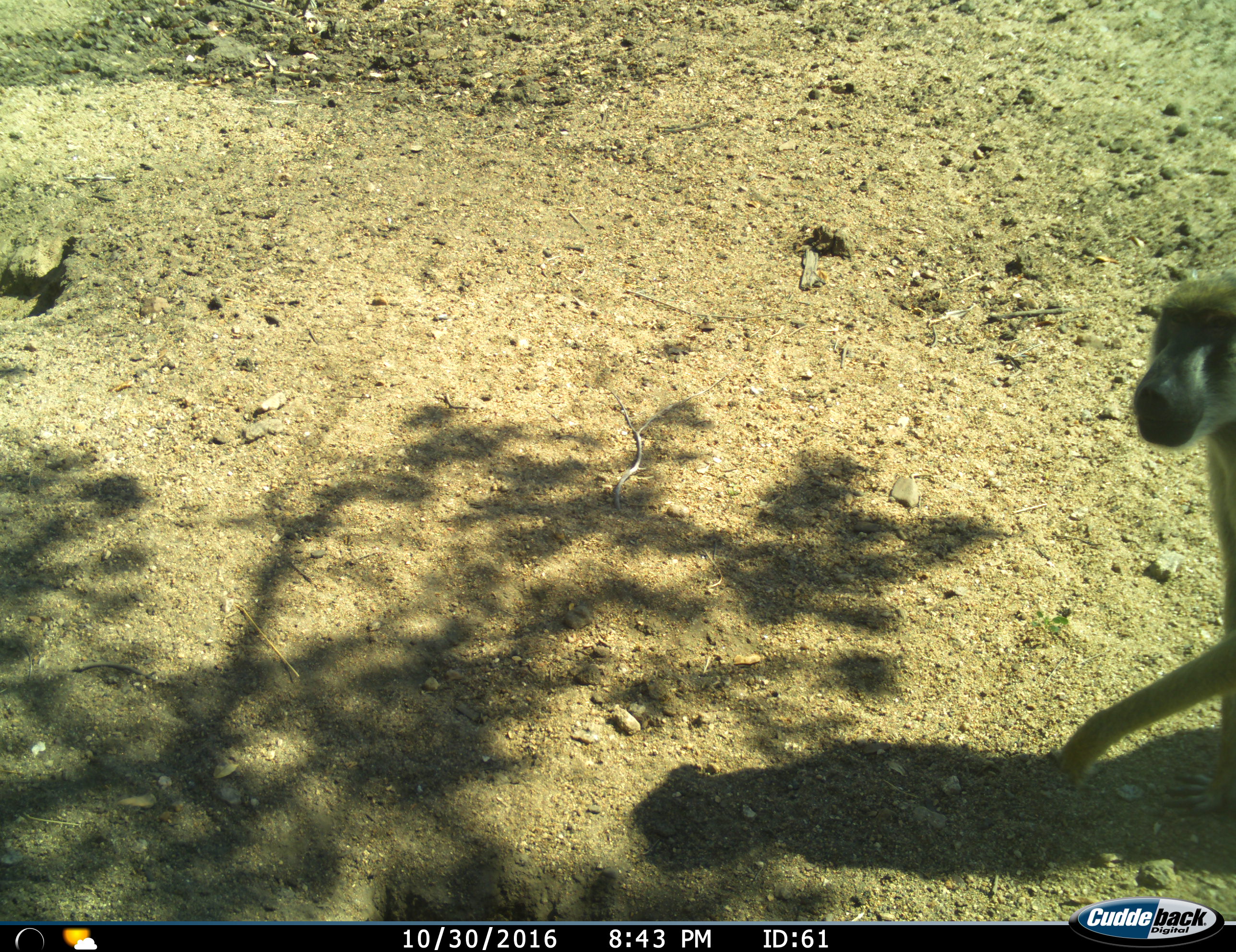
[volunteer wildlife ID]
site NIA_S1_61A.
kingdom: Animalia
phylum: Chordata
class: Mammalia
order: Primates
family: Cercopithecidae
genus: Papio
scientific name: Papio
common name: baboon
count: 1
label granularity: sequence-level